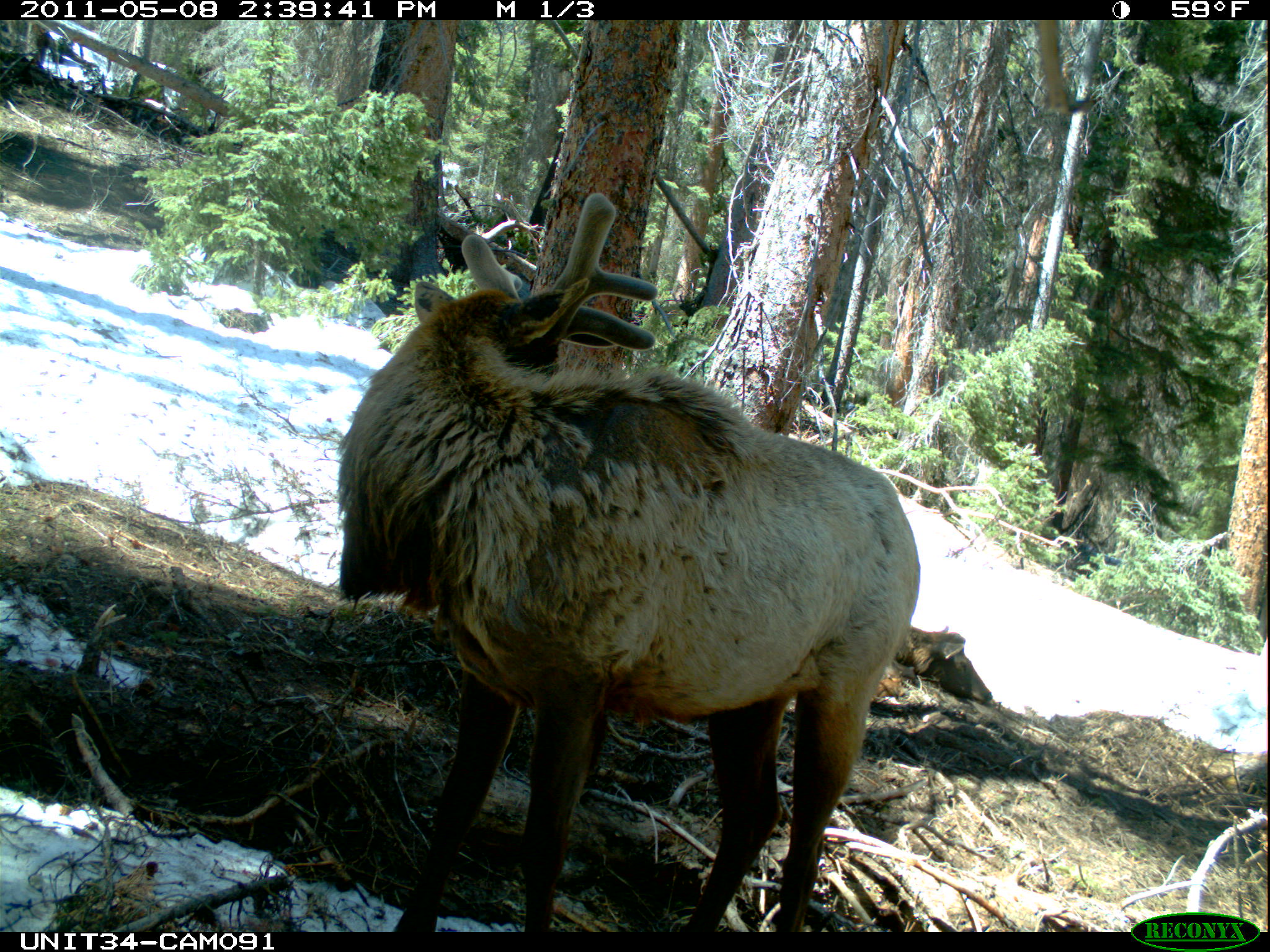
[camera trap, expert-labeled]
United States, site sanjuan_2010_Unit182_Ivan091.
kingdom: Animalia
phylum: Chordata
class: Mammalia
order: Artiodactyla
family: Cervidae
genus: Cervus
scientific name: Cervus elaphus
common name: red deer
Cervus elaphus (red deer).